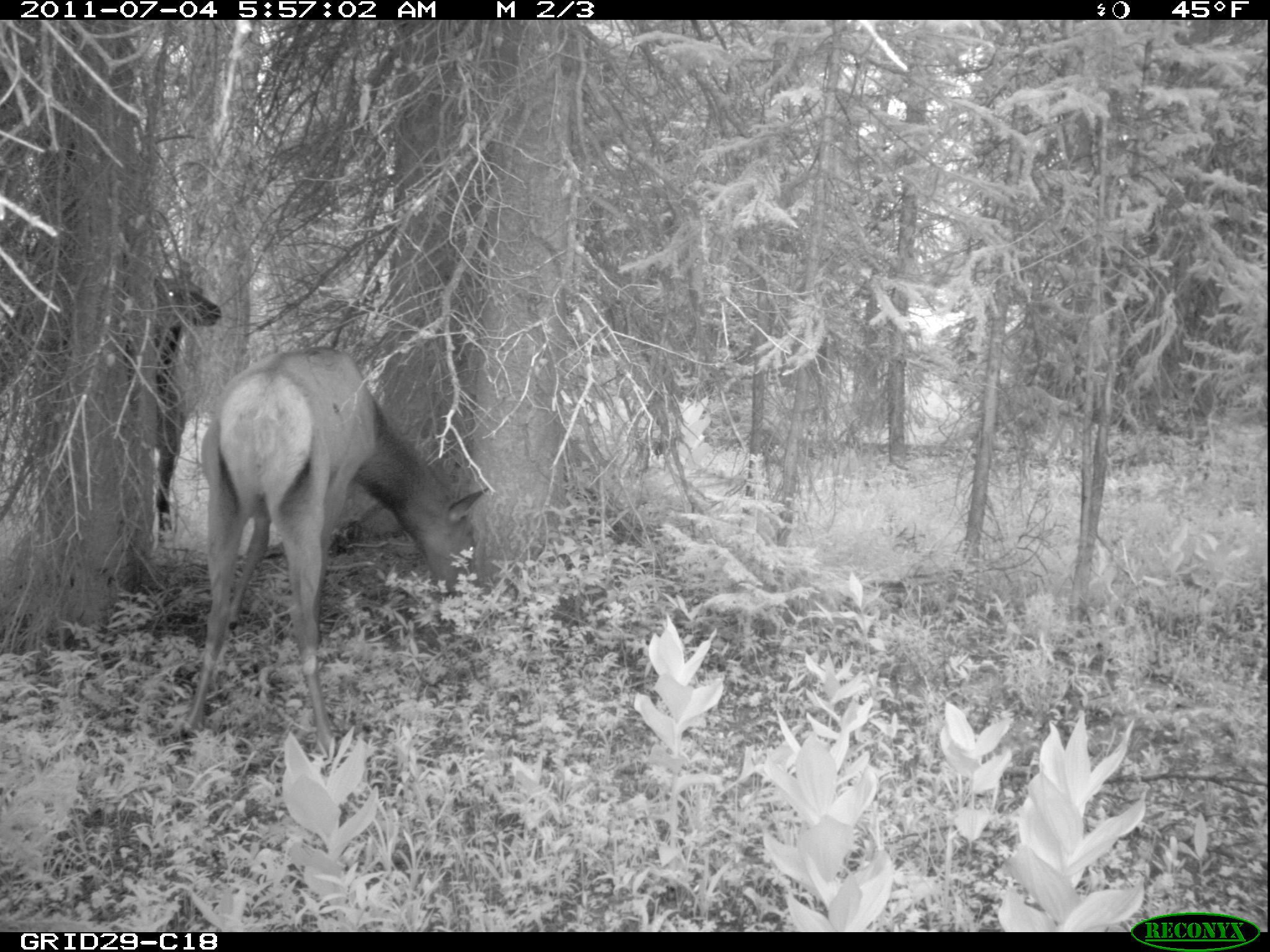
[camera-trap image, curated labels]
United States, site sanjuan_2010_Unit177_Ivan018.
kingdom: Animalia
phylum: Chordata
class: Mammalia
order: Artiodactyla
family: Cervidae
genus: Cervus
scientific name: Cervus elaphus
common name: red deer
Cervus elaphus (red deer).